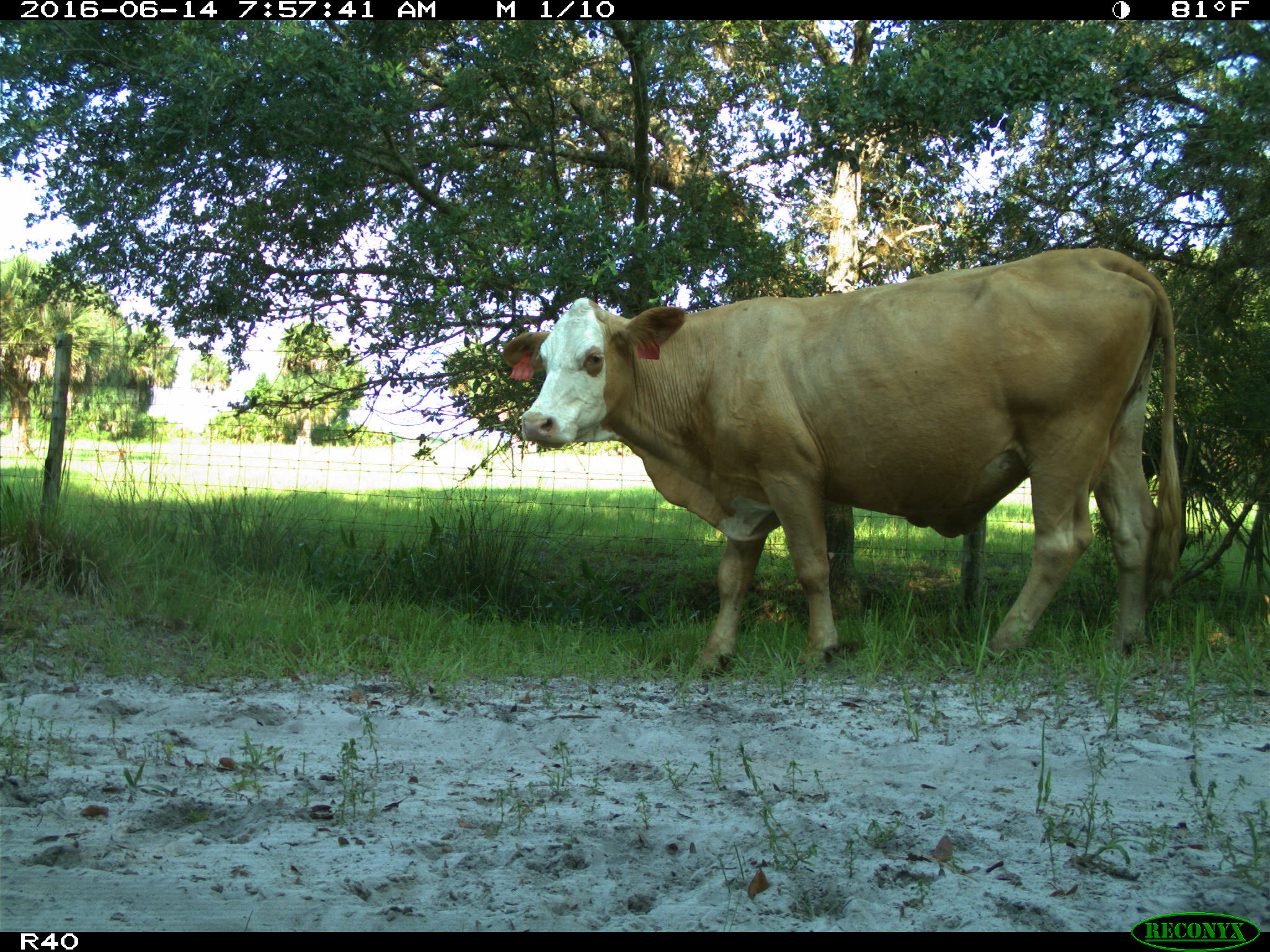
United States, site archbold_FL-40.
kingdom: Animalia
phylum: Chordata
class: Mammalia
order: Artiodactyla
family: Bovidae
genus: Bos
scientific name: Bos taurus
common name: domestic cow